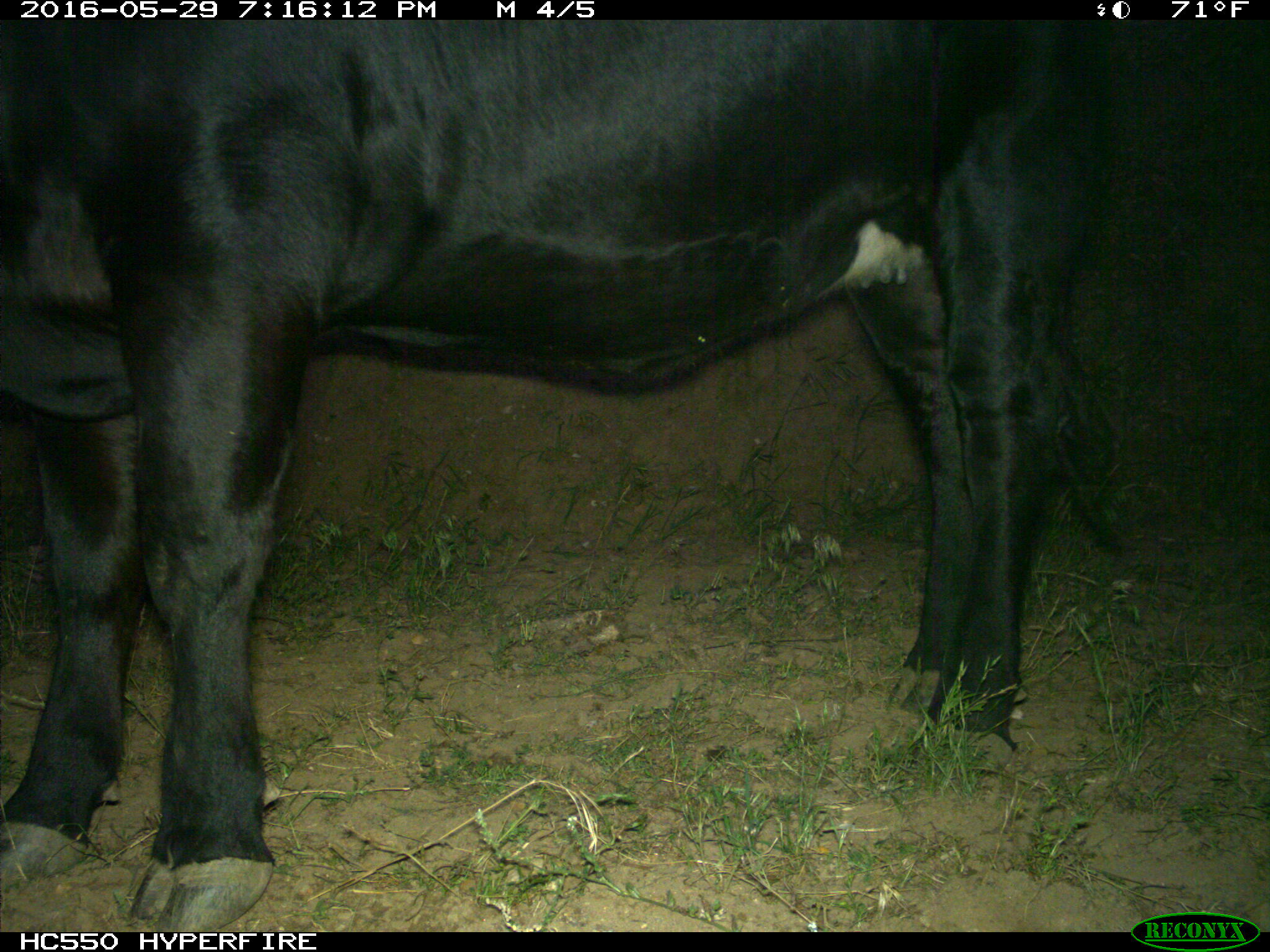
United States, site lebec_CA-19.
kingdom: Animalia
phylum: Chordata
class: Mammalia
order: Artiodactyla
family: Bovidae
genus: Bos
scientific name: Bos taurus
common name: domestic cow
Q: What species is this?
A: Bos taurus (domestic cow).